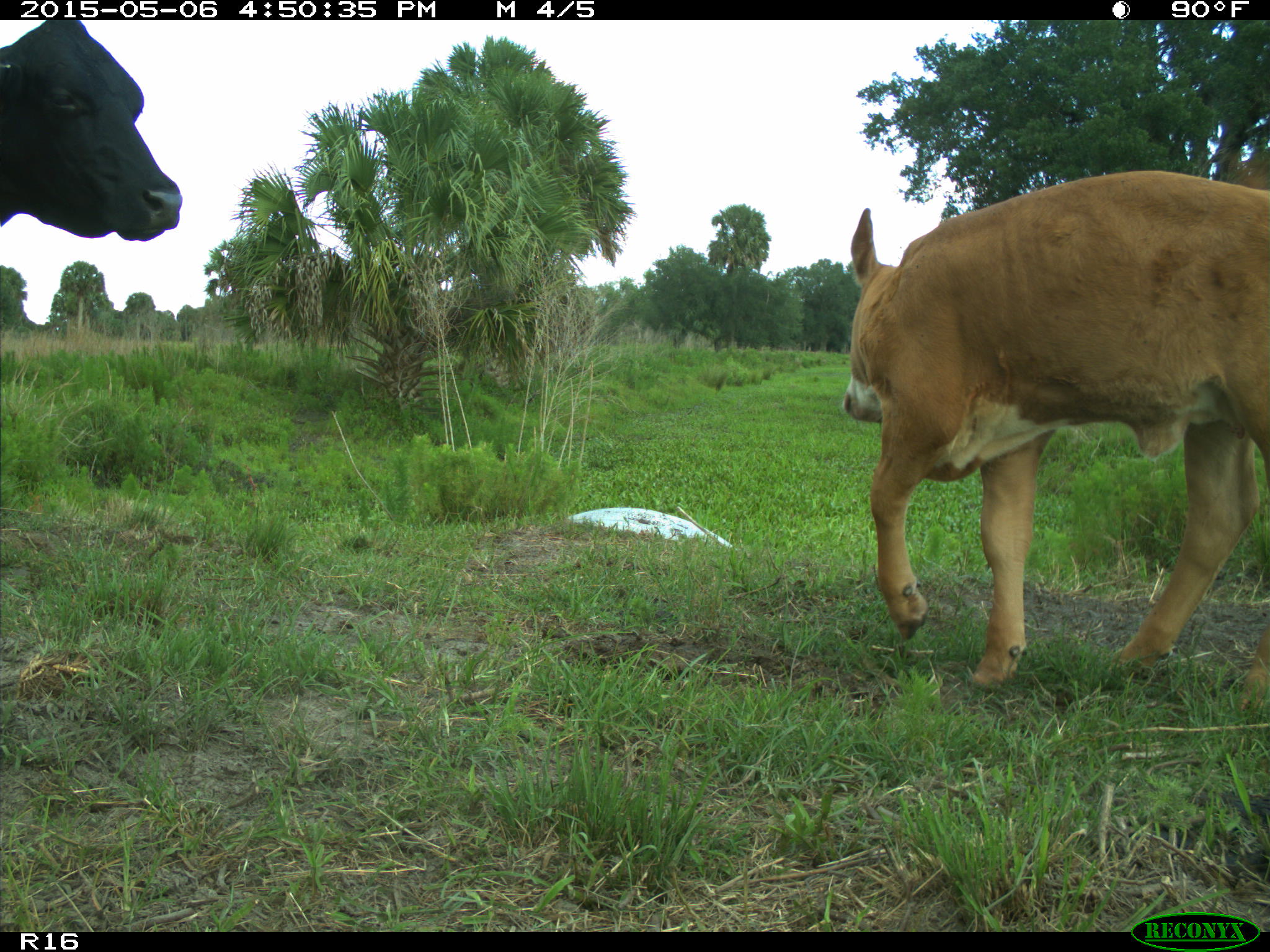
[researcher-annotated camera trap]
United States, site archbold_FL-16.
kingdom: Animalia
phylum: Chordata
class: Mammalia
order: Artiodactyla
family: Bovidae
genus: Bos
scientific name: Bos taurus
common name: domestic cow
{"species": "Bos taurus (domestic cow)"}